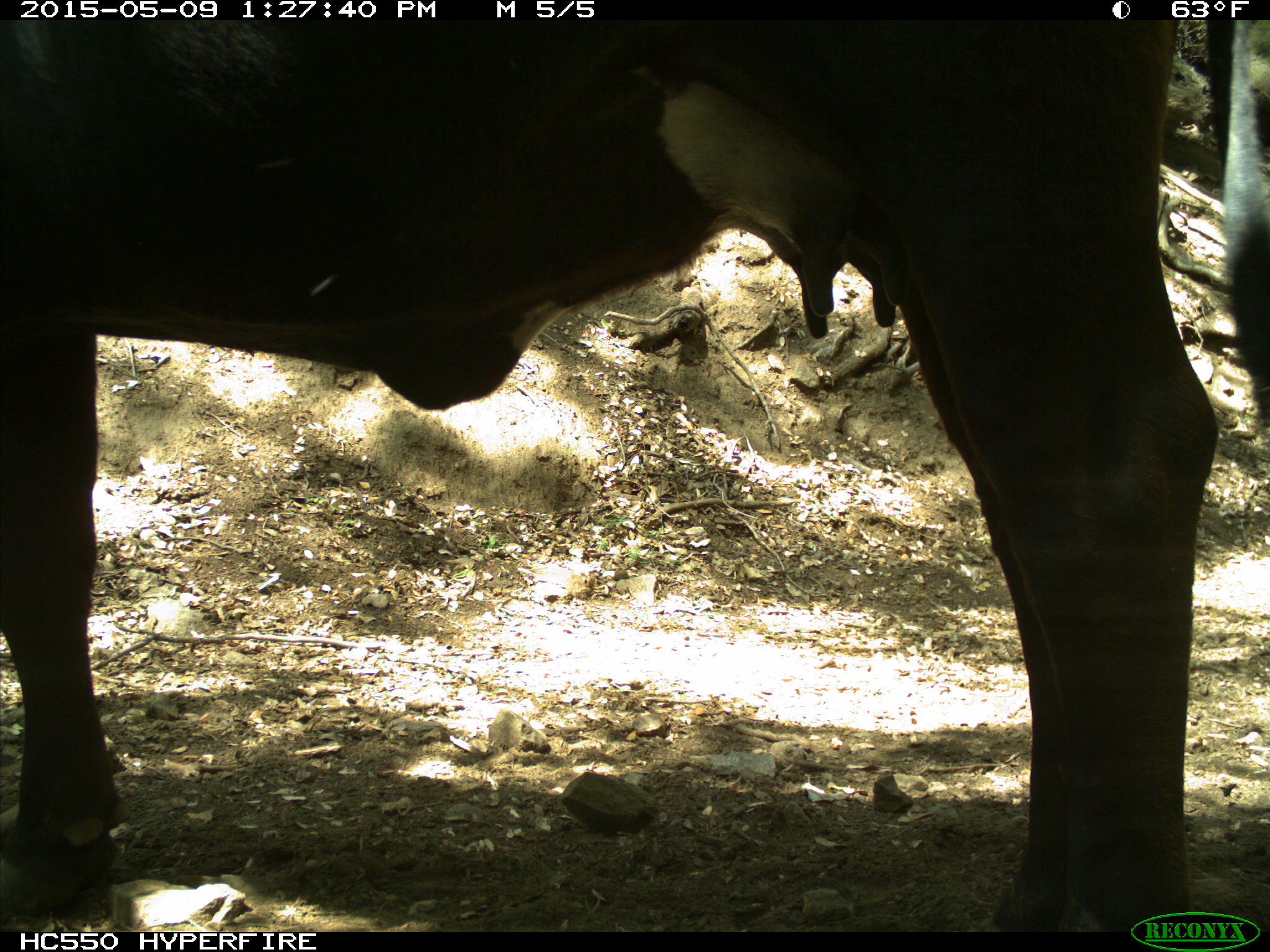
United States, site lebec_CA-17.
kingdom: Animalia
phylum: Chordata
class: Mammalia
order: Artiodactyla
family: Bovidae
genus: Bos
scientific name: Bos taurus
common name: domestic cow